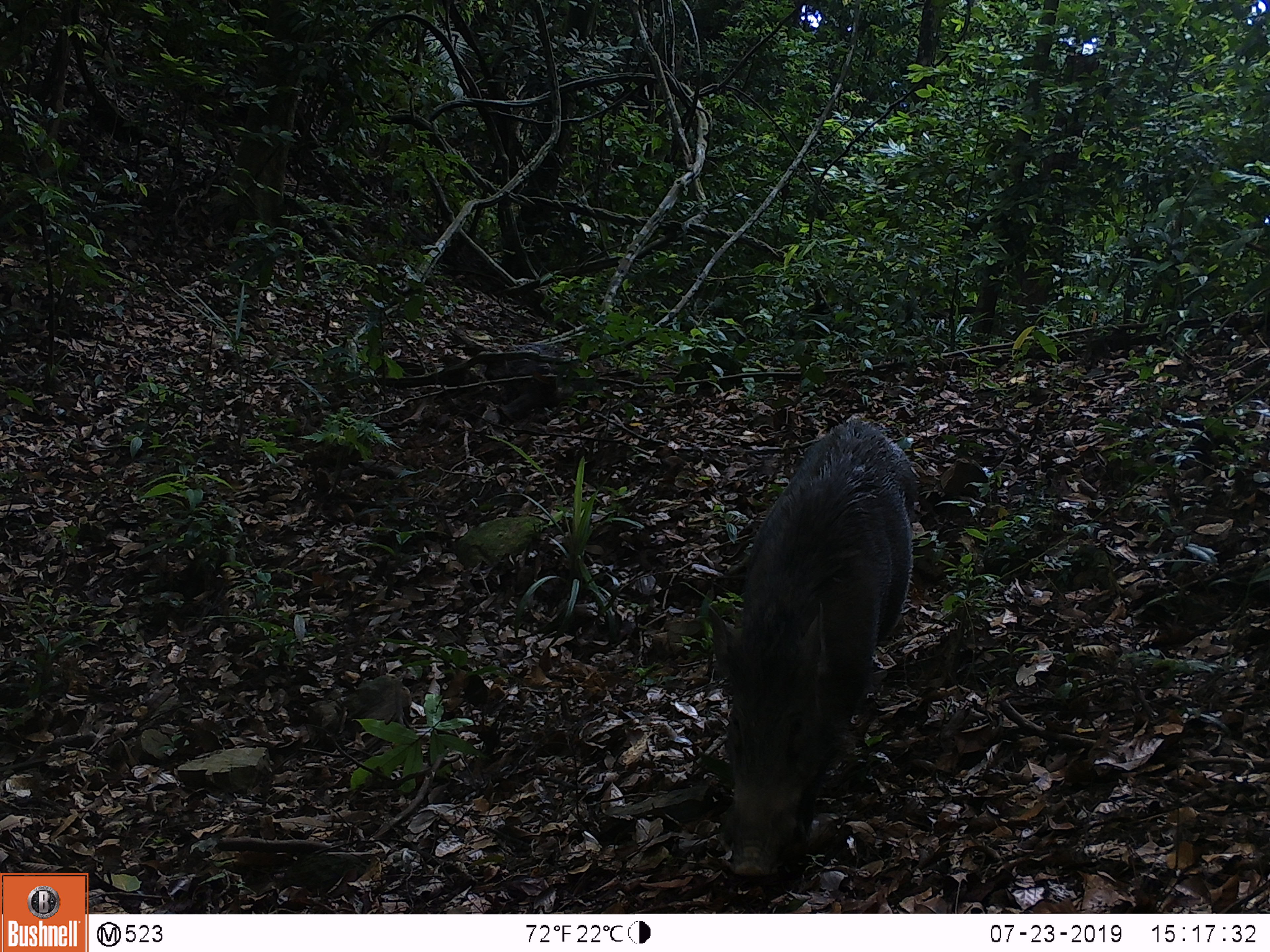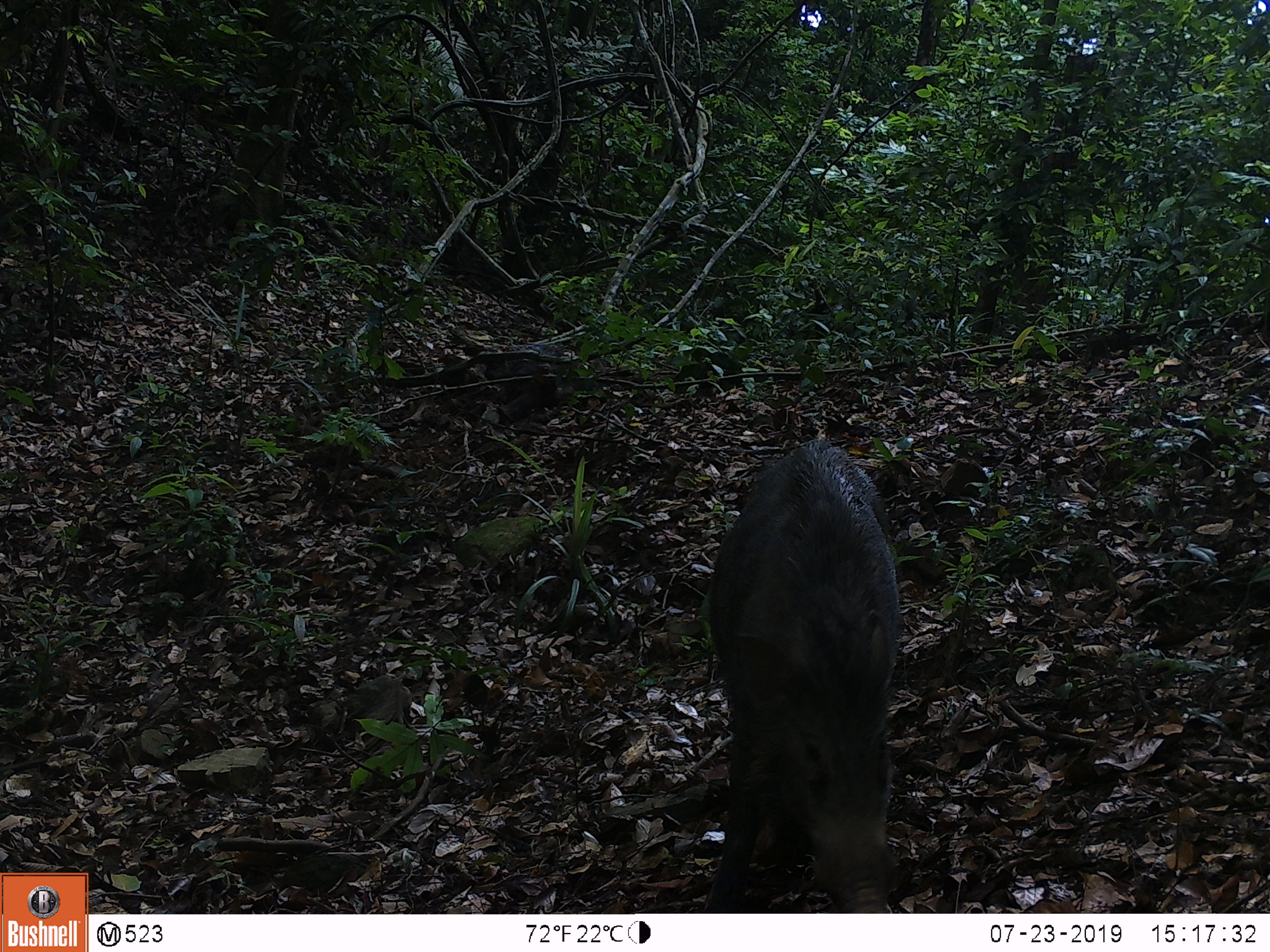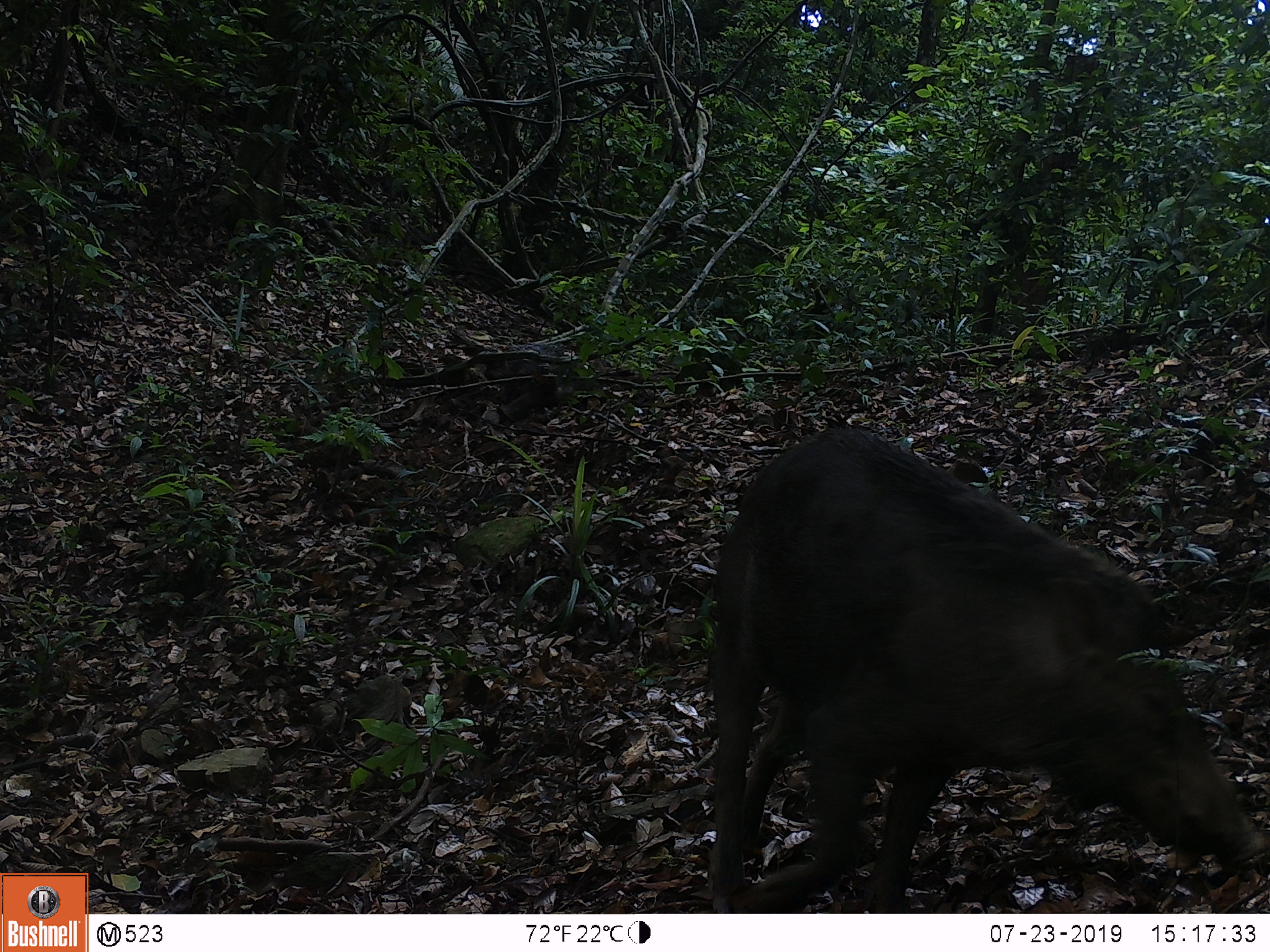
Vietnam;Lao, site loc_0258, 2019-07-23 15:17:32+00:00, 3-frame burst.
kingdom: Animalia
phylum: Chordata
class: Mammalia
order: Artiodactyla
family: Suidae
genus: Sus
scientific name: Sus scrofa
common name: eurasian wild pig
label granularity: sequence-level